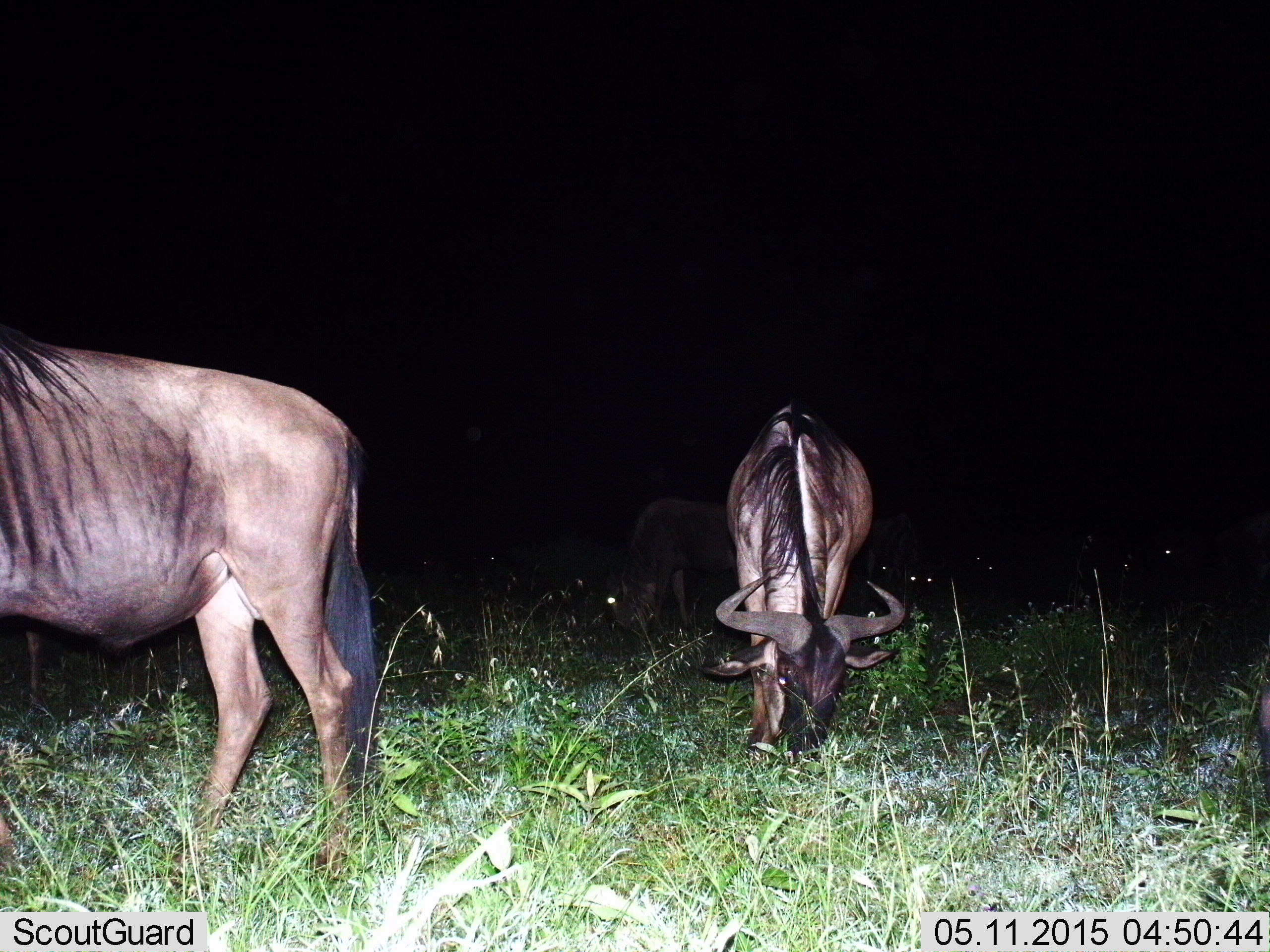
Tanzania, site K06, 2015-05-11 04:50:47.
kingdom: Animalia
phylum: Chordata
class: Mammalia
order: Artiodactyla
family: Bovidae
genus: Connochaetes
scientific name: Connochaetes taurinus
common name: blue wildebeest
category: wildebeest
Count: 3.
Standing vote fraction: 50%.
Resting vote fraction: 0%.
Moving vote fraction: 20%.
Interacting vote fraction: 0%.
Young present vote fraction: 0%.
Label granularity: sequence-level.